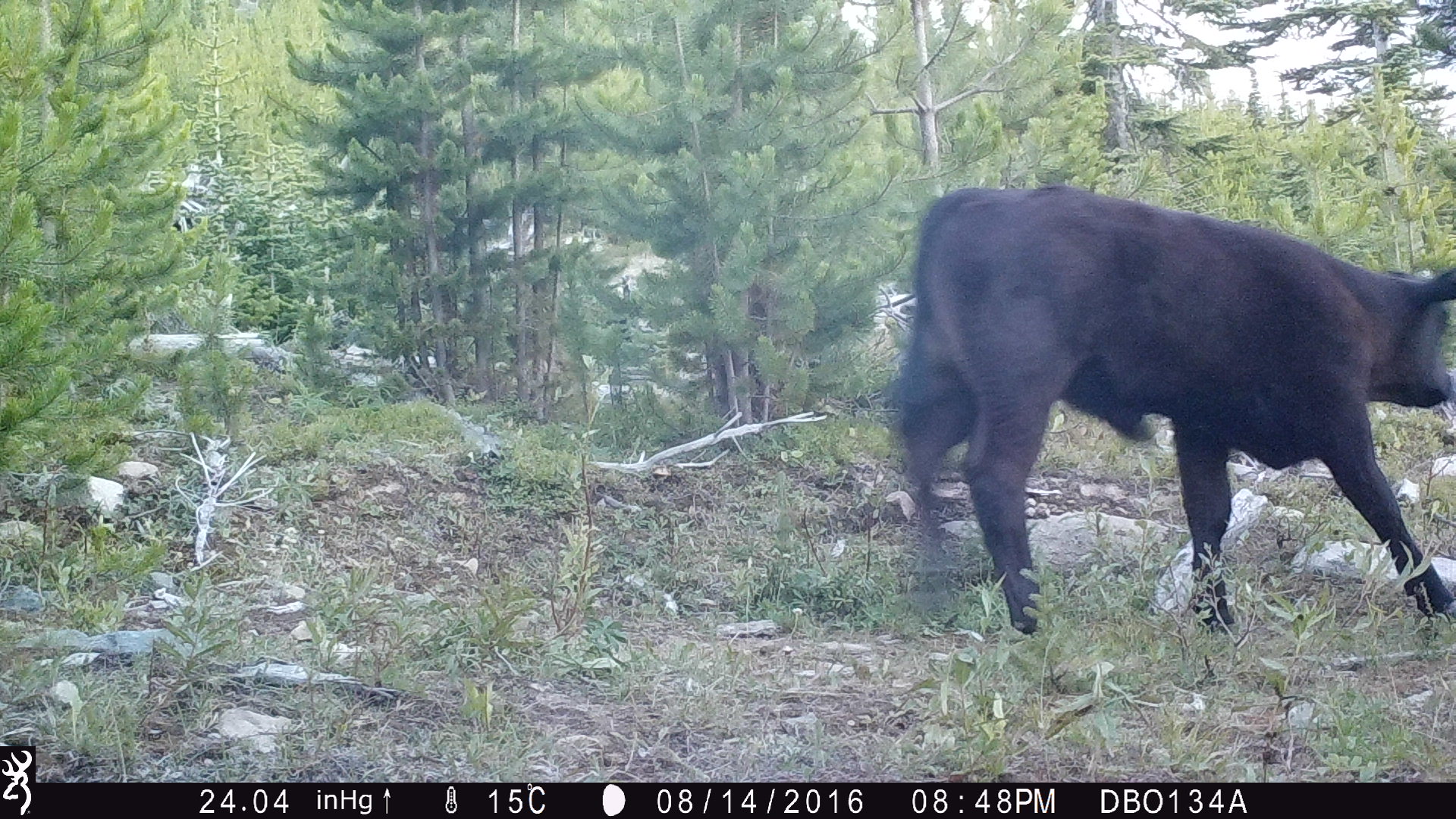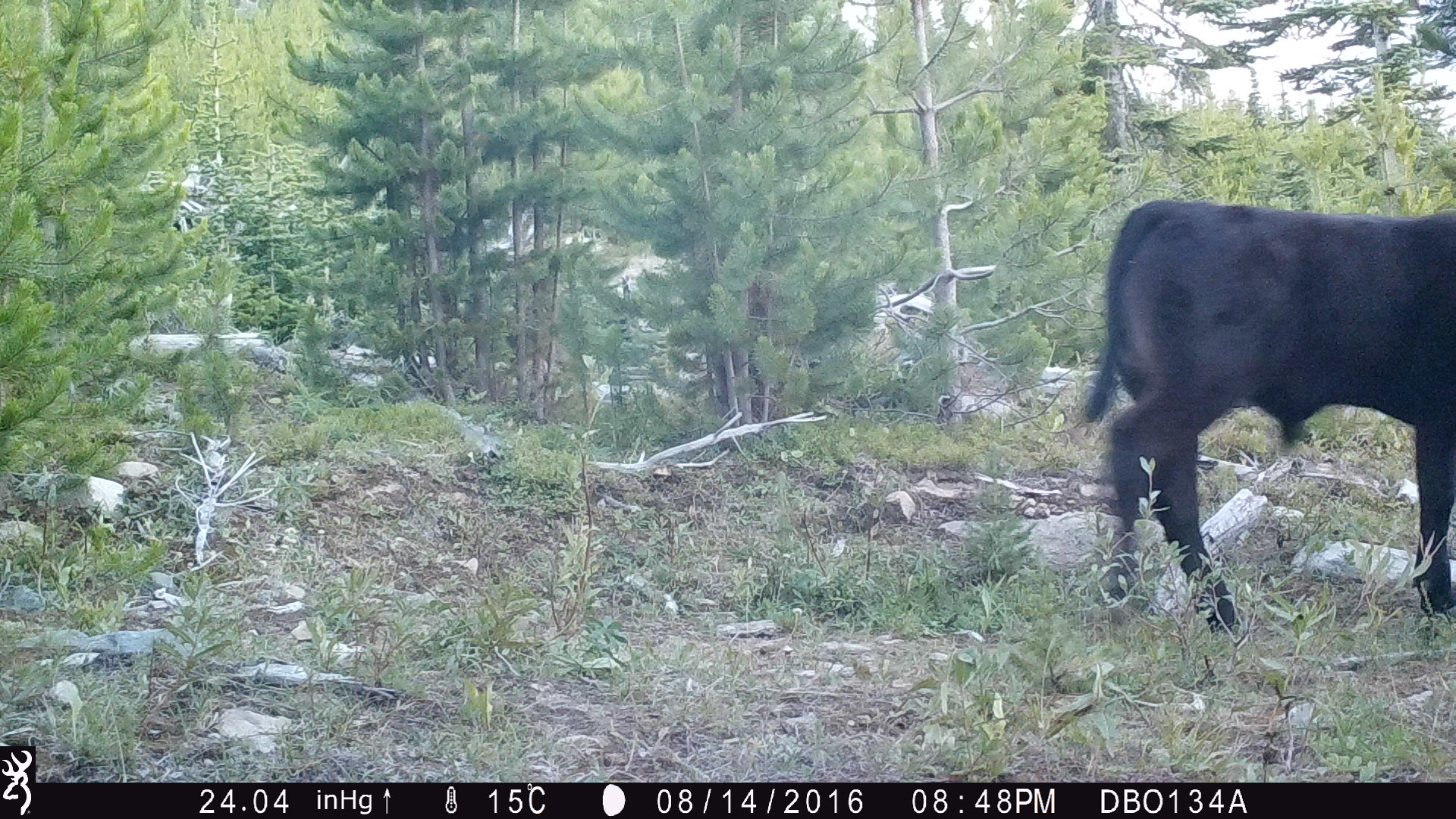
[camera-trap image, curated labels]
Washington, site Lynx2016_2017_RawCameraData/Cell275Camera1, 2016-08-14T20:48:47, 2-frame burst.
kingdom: Animalia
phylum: Chordata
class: Mammalia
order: Artiodactyla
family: Bovidae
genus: Bos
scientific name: Bos taurus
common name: domestic cattle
Domestic cattle (Bos taurus). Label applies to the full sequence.